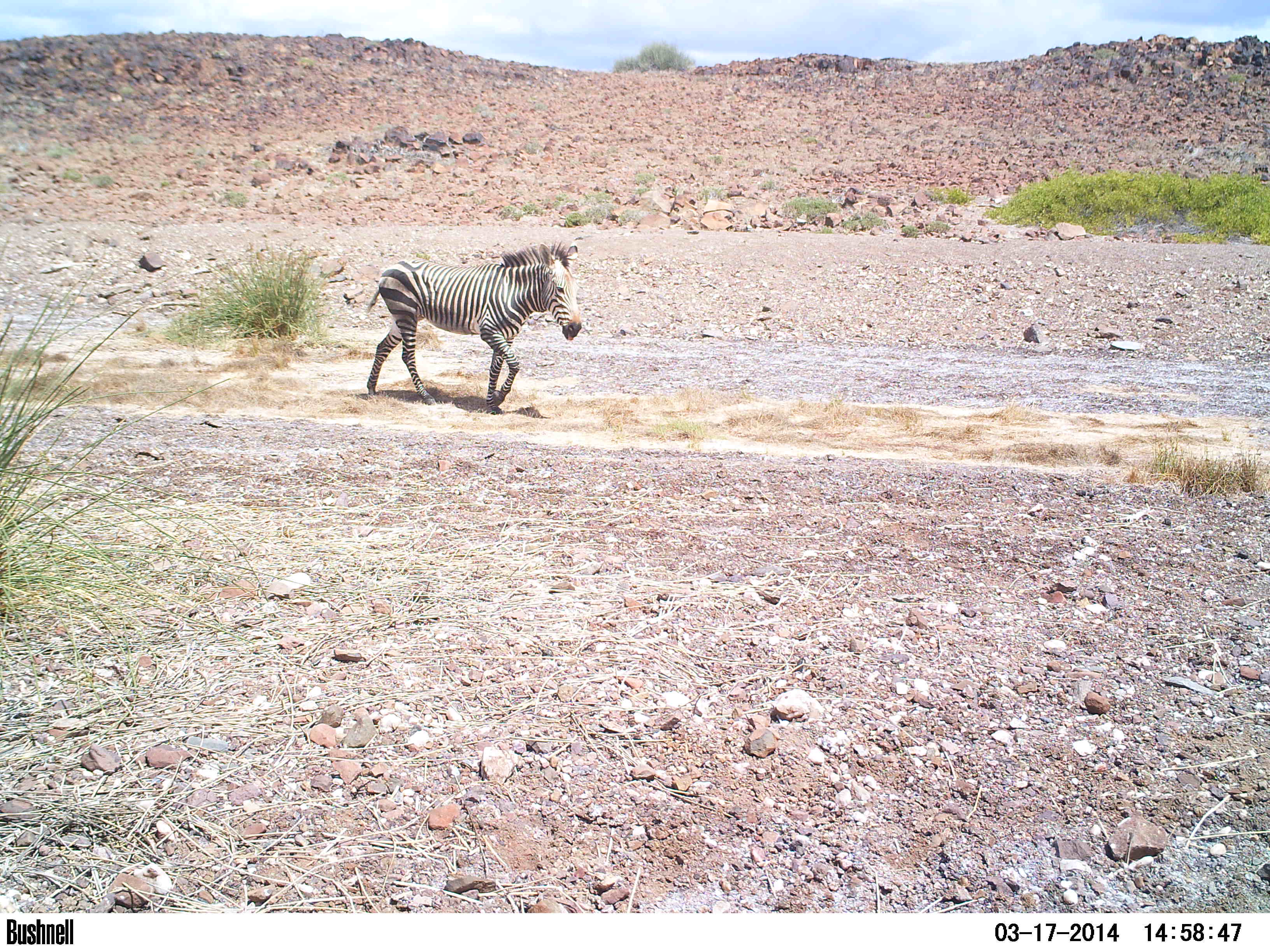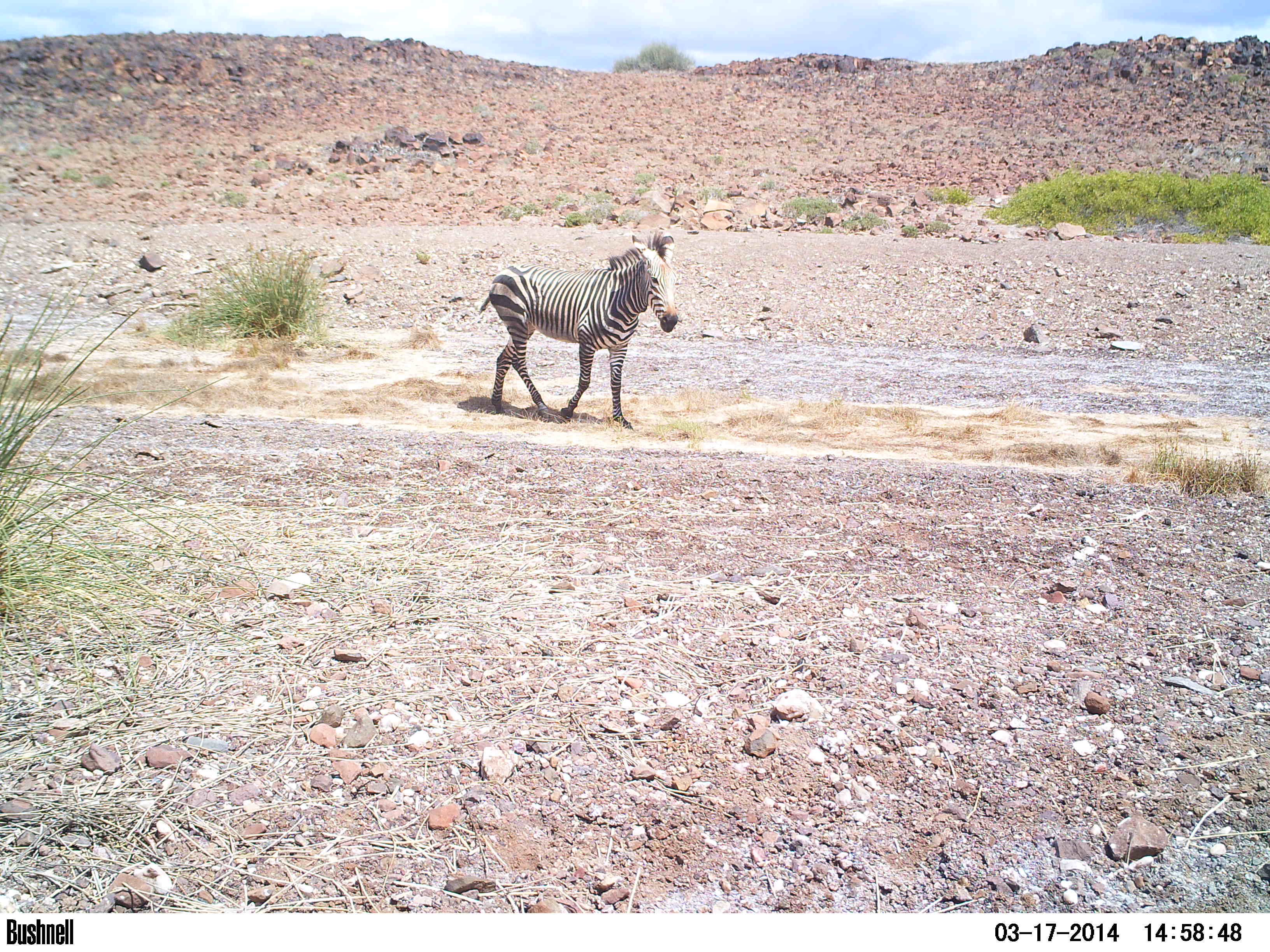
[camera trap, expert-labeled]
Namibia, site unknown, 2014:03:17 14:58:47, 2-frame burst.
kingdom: Animalia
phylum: Chordata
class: Mammalia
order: Perissodactyla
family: Equidae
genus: Equus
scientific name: Equus zebra hartmannae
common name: hartmann's mountain zebra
Equus zebra hartmannae (hartmann's mountain zebra).